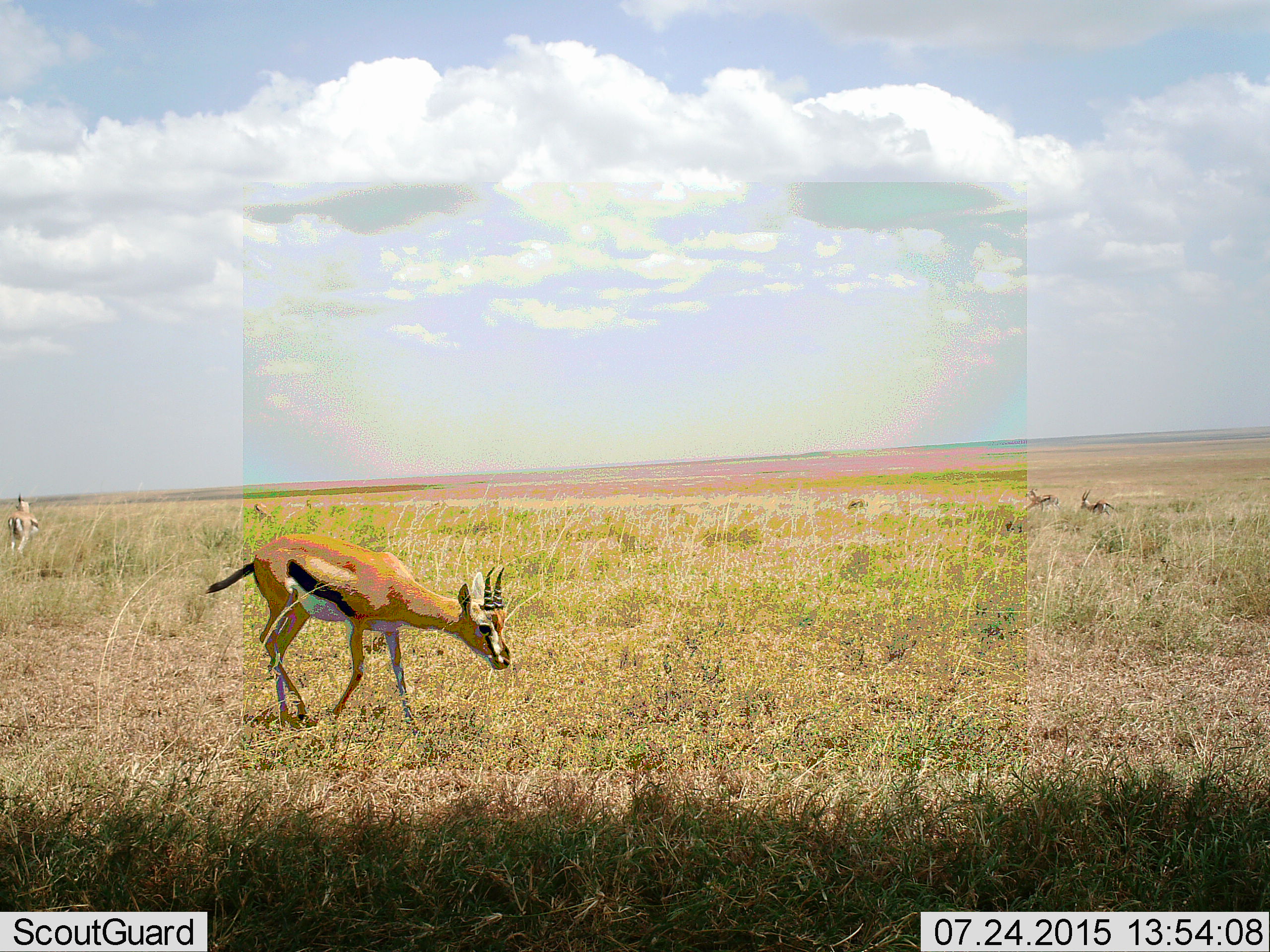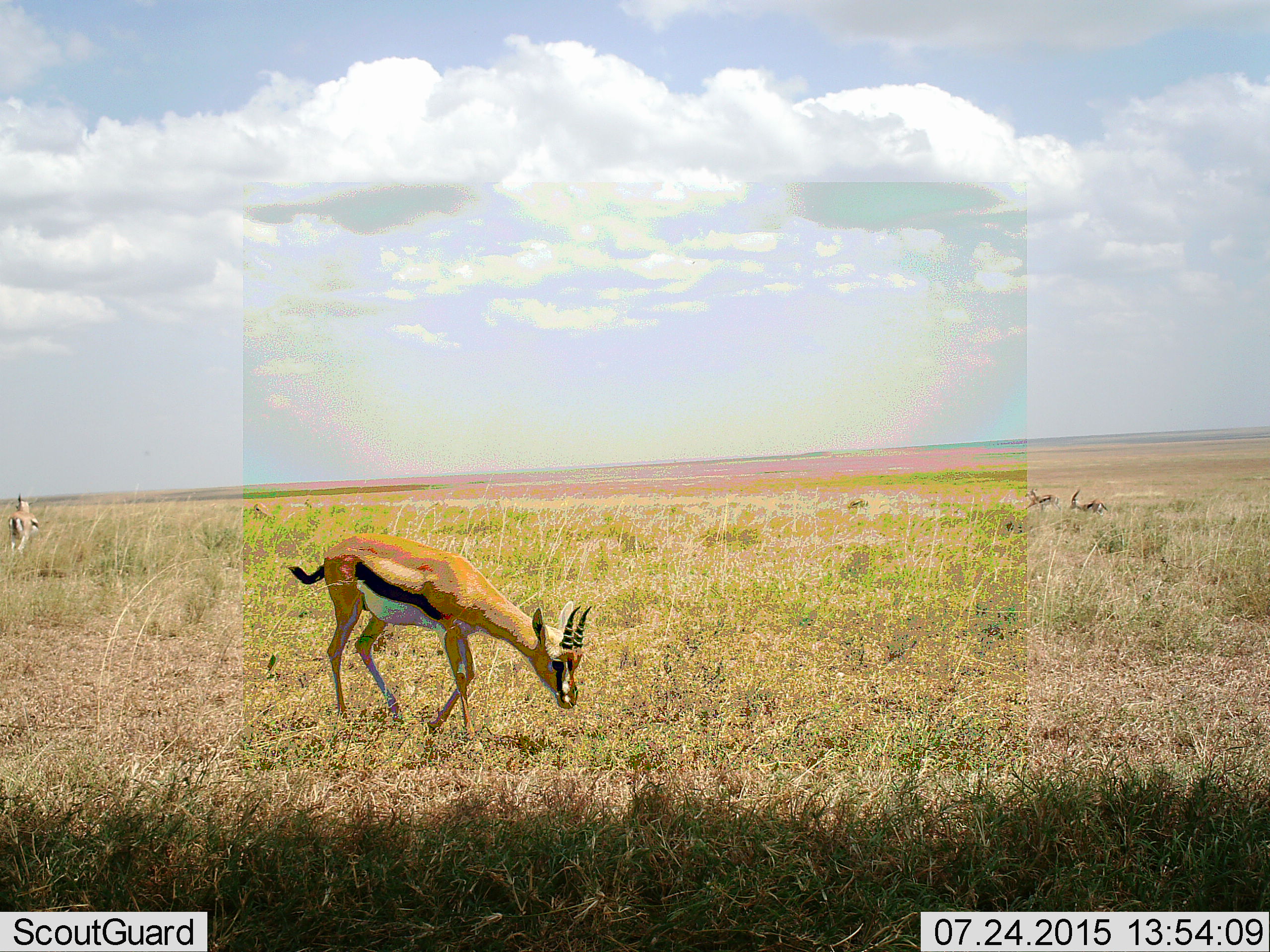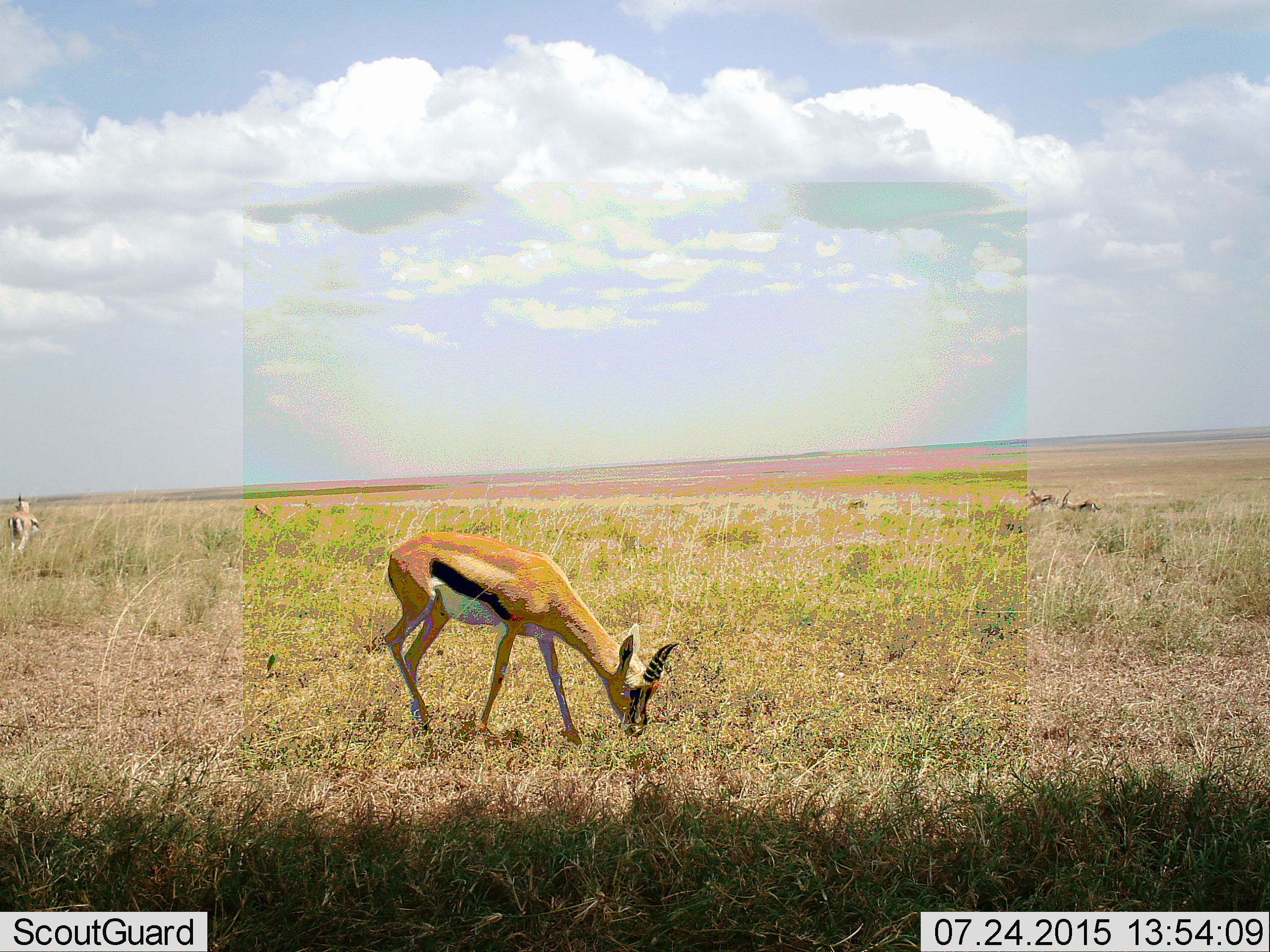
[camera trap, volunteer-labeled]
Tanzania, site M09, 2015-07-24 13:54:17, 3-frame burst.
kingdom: Animalia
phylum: Chordata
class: Mammalia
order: Artiodactyla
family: Bovidae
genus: Eudorcas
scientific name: Eudorcas thomsonii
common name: thomson's gazelle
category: gazellethomsons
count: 6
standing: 38%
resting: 0%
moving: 75%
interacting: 12%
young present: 0%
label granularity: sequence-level